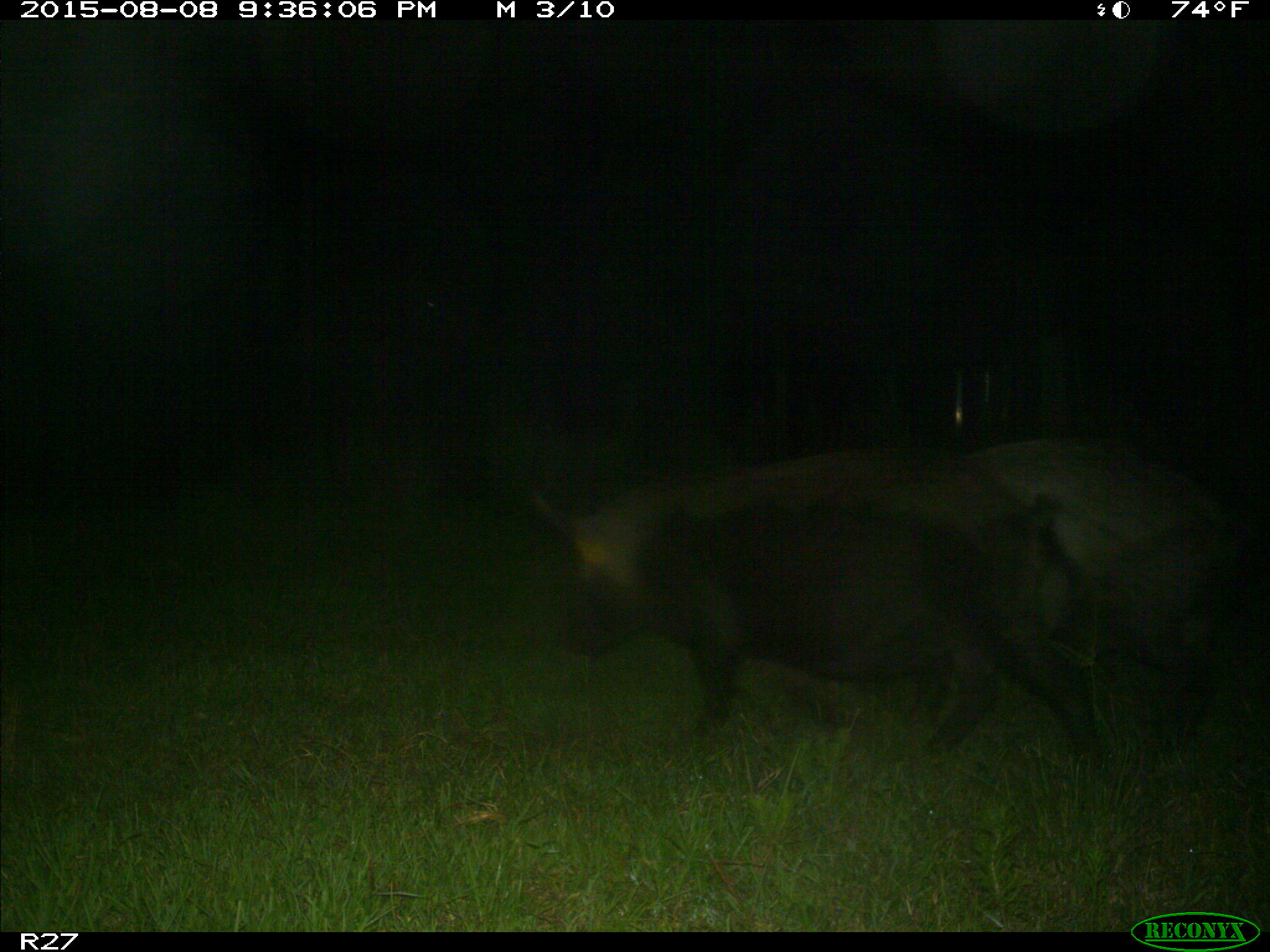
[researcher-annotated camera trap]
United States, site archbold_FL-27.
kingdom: Animalia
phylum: Chordata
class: Mammalia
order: Artiodactyla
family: Suidae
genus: Sus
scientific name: Sus scrofa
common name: wild boar